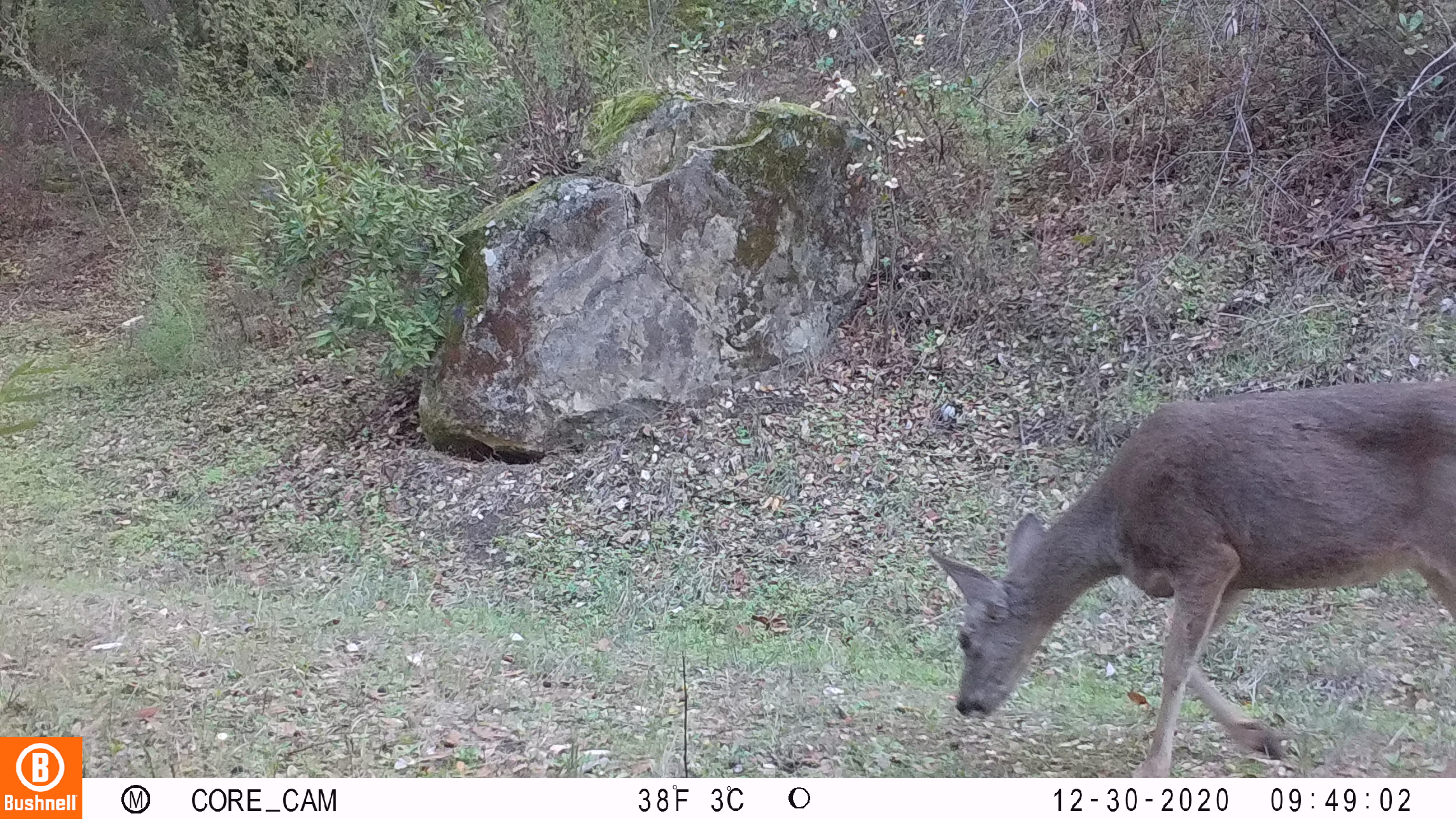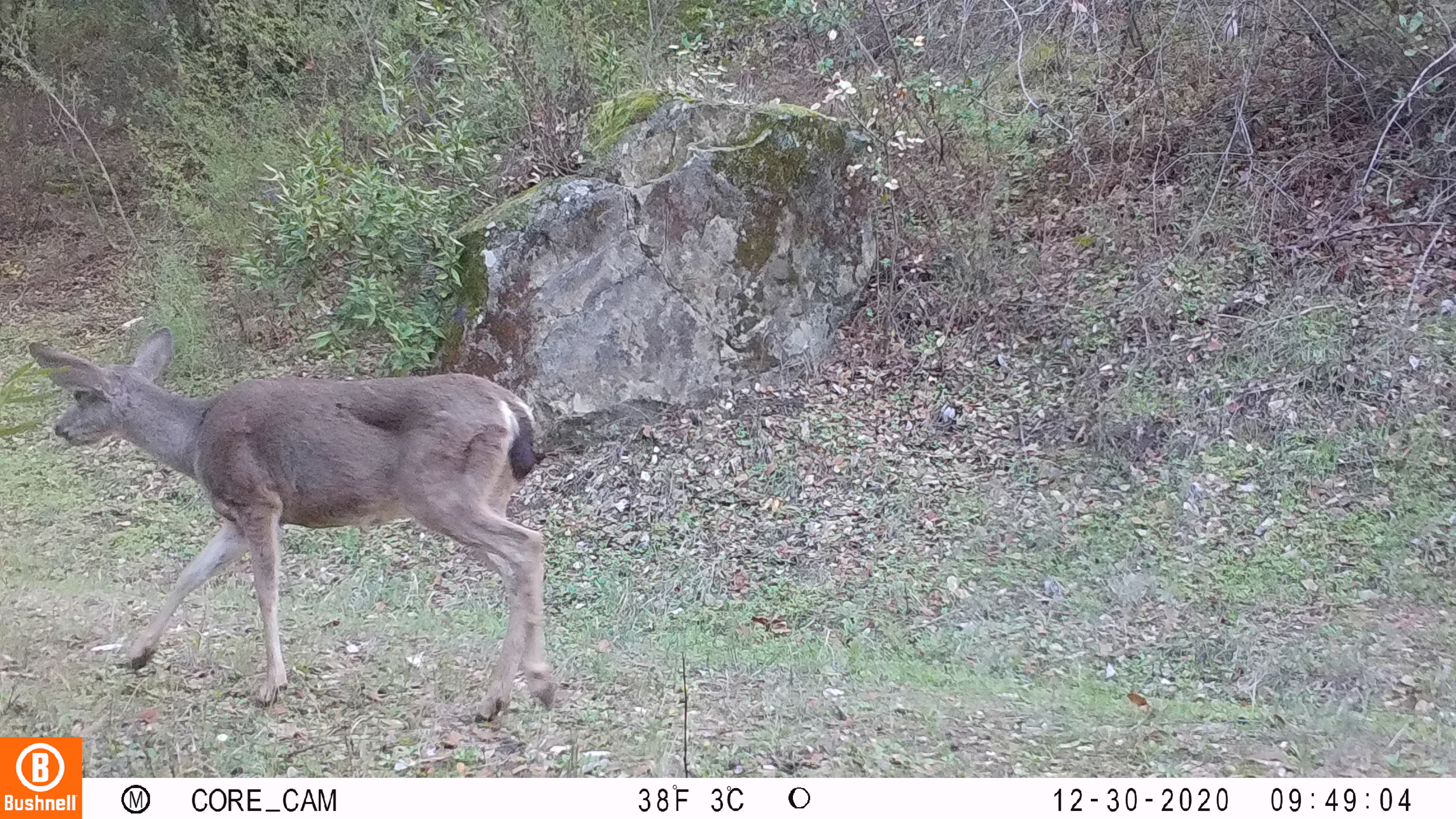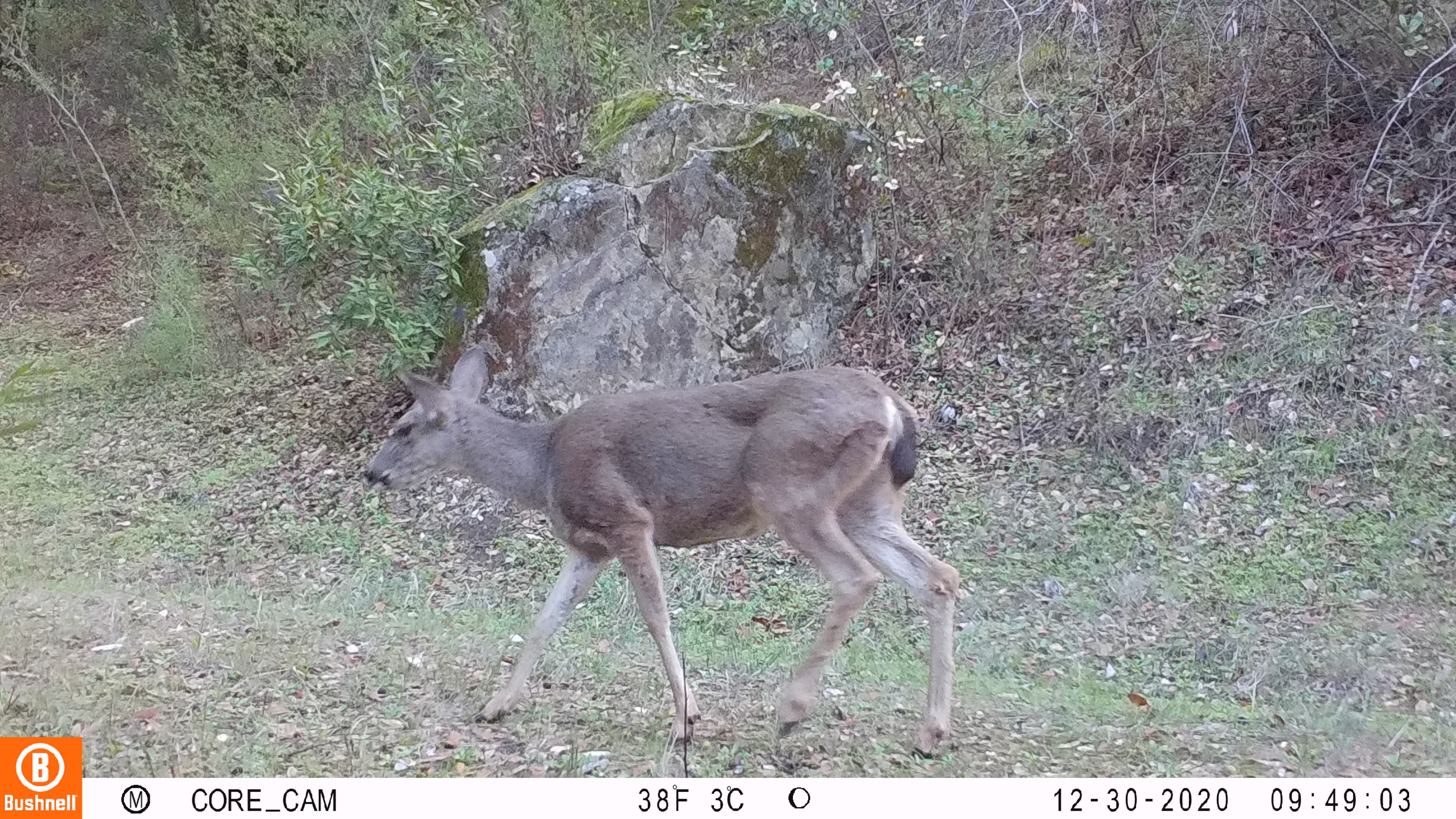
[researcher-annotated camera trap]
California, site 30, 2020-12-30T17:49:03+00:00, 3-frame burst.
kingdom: Animalia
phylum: Chordata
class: Mammalia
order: Artiodactyla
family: Cervidae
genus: Odocoileus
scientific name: Odocoileus hemionus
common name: mule deer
Mule deer (Odocoileus hemionus).